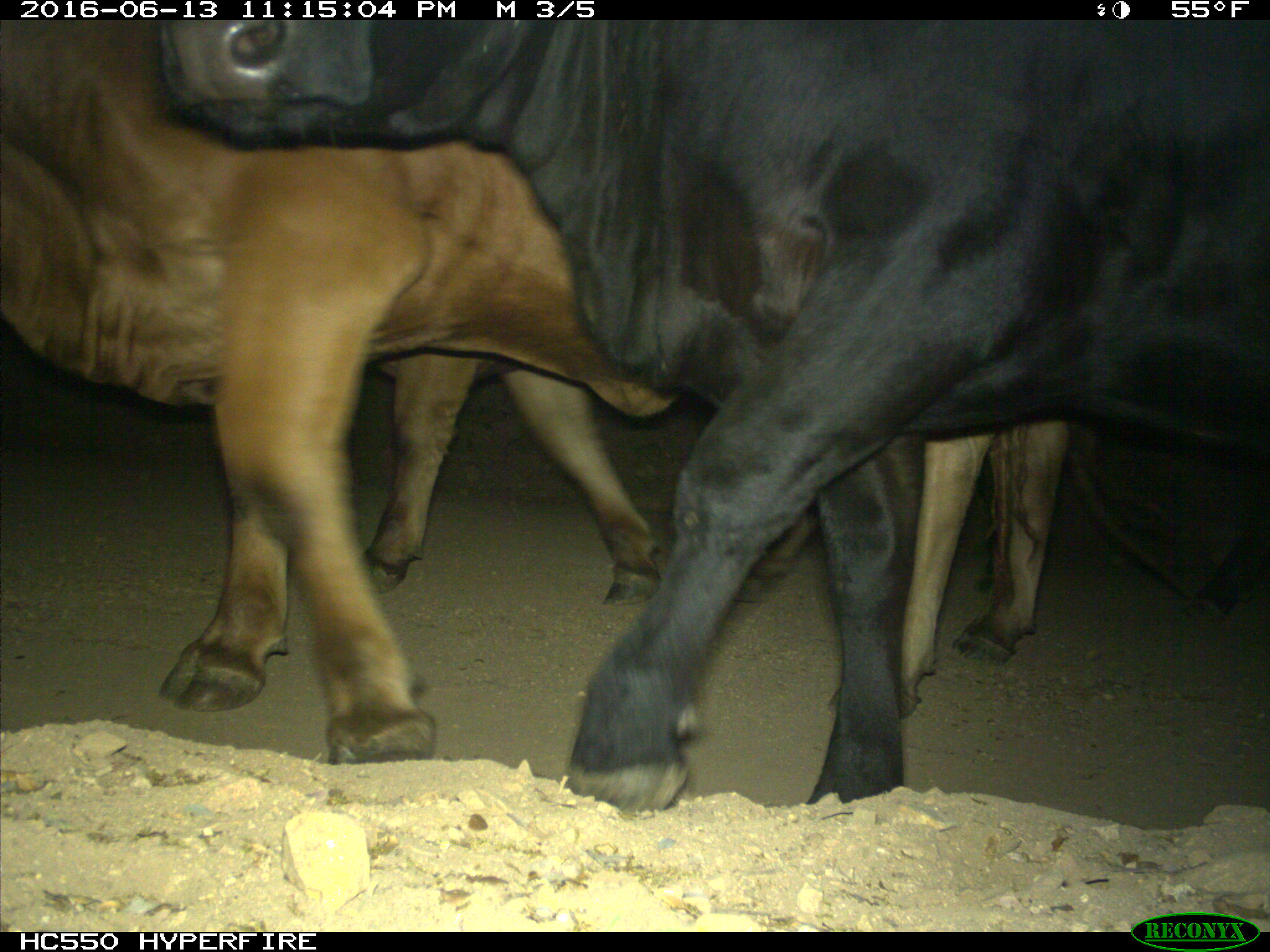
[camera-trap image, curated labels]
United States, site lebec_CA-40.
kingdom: Animalia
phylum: Chordata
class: Mammalia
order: Artiodactyla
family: Bovidae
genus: Bos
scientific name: Bos taurus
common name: domestic cow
Bos taurus (domestic cow).